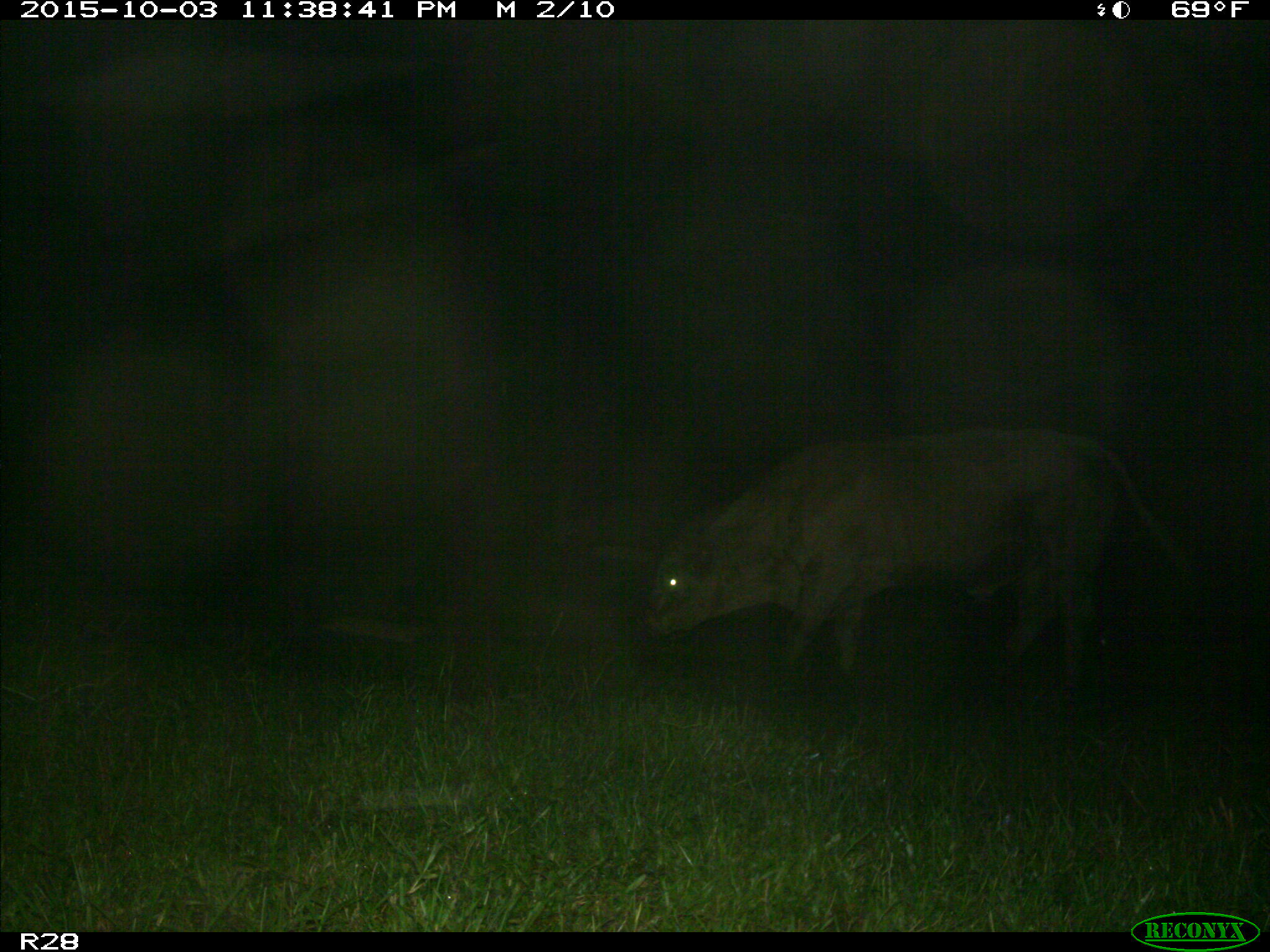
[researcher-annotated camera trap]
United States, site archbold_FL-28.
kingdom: Animalia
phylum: Chordata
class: Mammalia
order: Artiodactyla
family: Bovidae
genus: Bos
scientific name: Bos taurus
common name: domestic cow